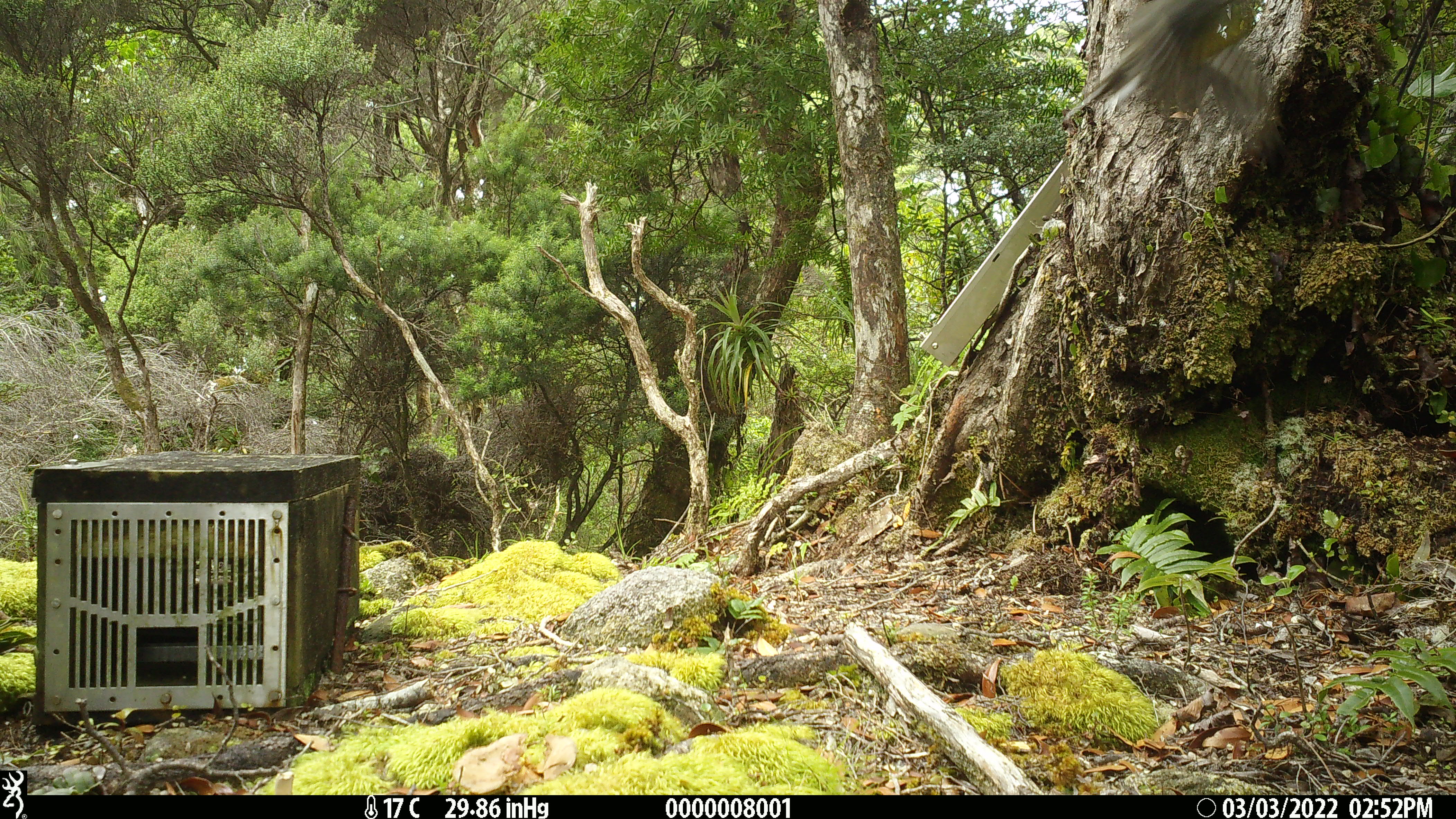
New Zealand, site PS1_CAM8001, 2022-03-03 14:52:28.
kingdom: Animalia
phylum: Chordata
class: Aves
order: Passeriformes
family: Petroicidae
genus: Petroica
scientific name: Petroica australis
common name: new zealand robin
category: robin